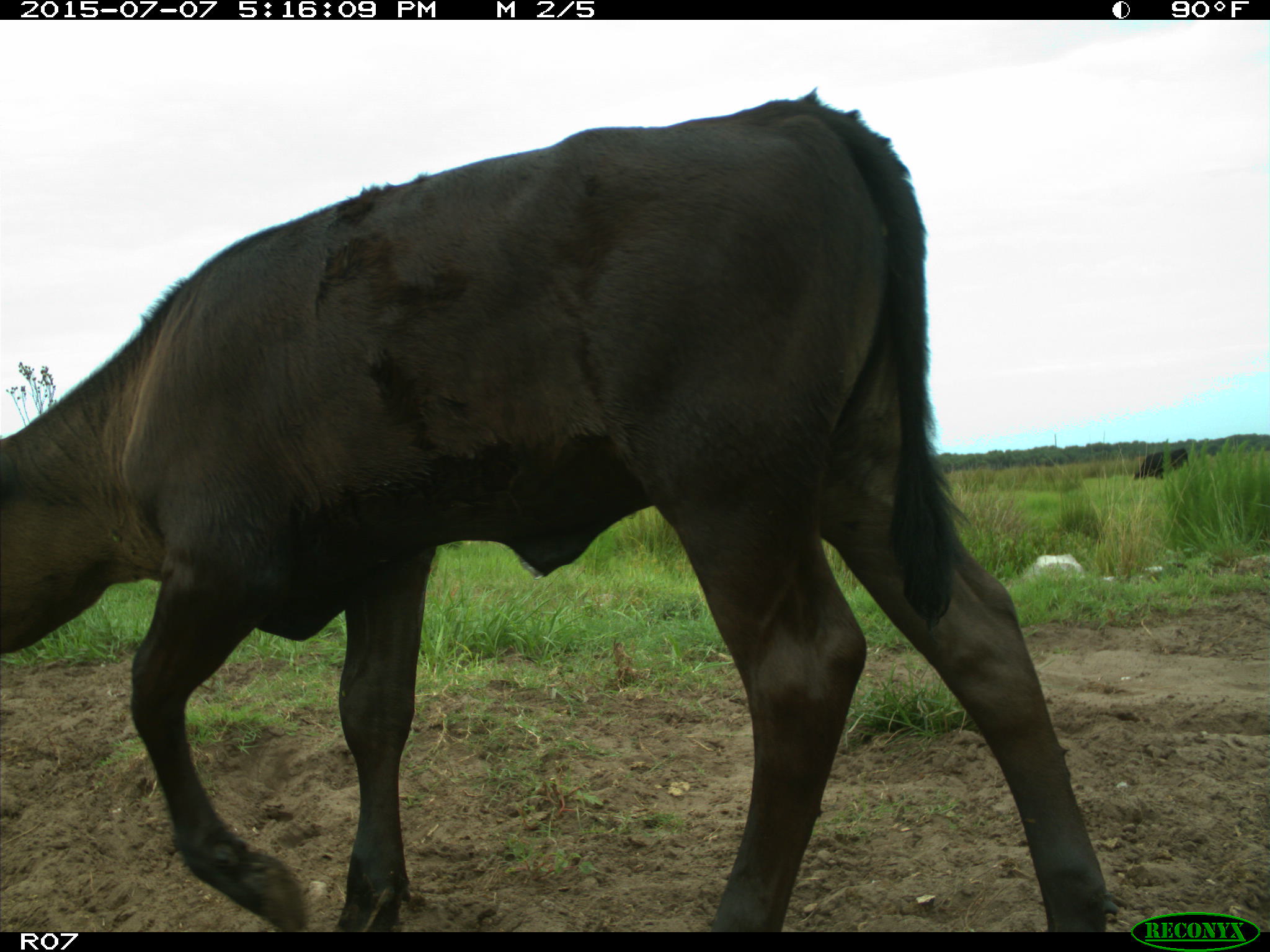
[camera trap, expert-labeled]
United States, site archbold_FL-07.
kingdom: Animalia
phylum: Chordata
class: Mammalia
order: Artiodactyla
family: Bovidae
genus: Bos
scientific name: Bos taurus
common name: domestic cow